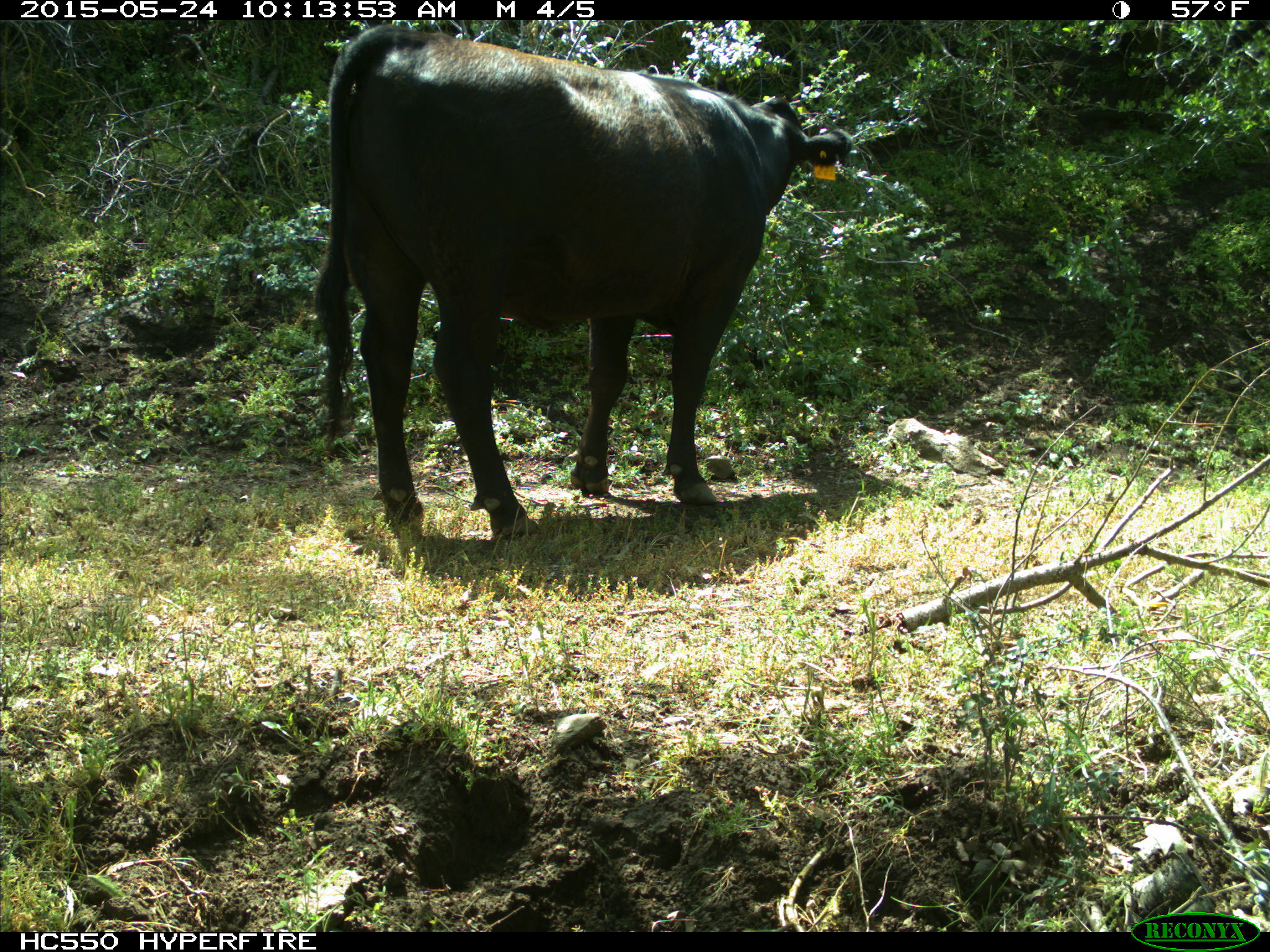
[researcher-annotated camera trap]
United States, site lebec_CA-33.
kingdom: Animalia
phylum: Chordata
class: Mammalia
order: Artiodactyla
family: Bovidae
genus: Bos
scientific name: Bos taurus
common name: domestic cow